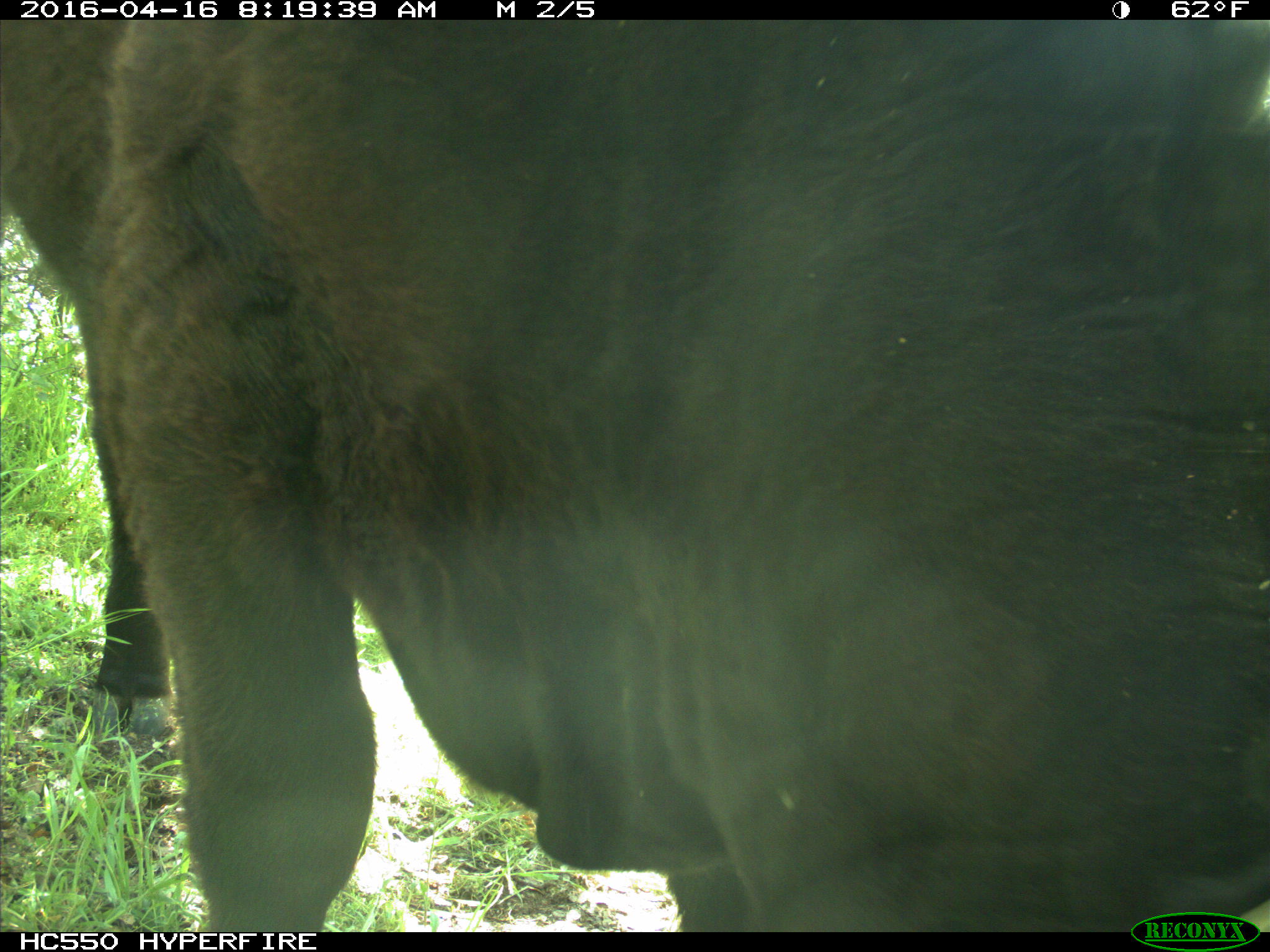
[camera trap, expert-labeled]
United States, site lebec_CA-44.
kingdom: Animalia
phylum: Chordata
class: Mammalia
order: Artiodactyla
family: Bovidae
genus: Bos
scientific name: Bos taurus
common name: domestic cow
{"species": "Bos taurus (domestic cow)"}